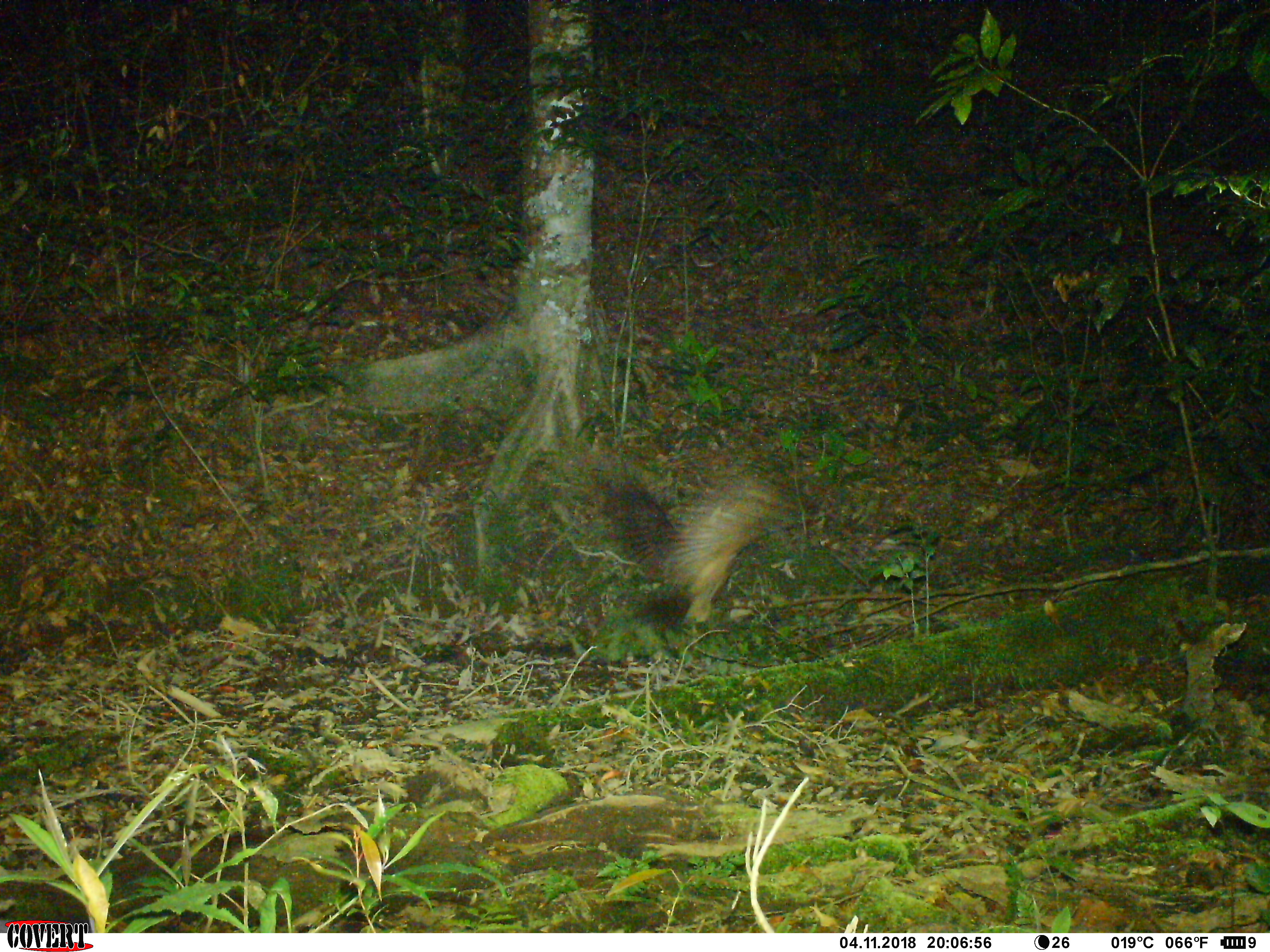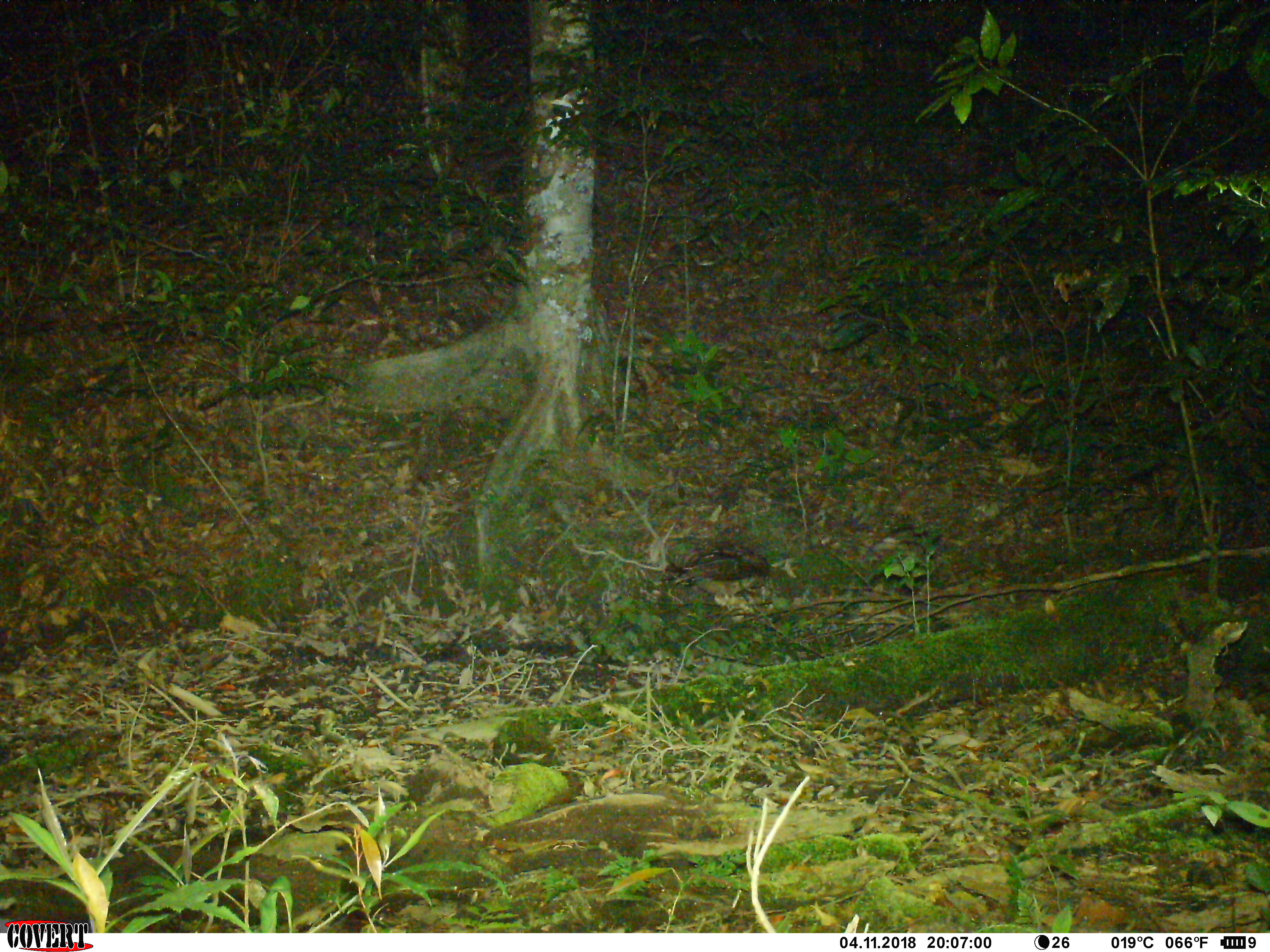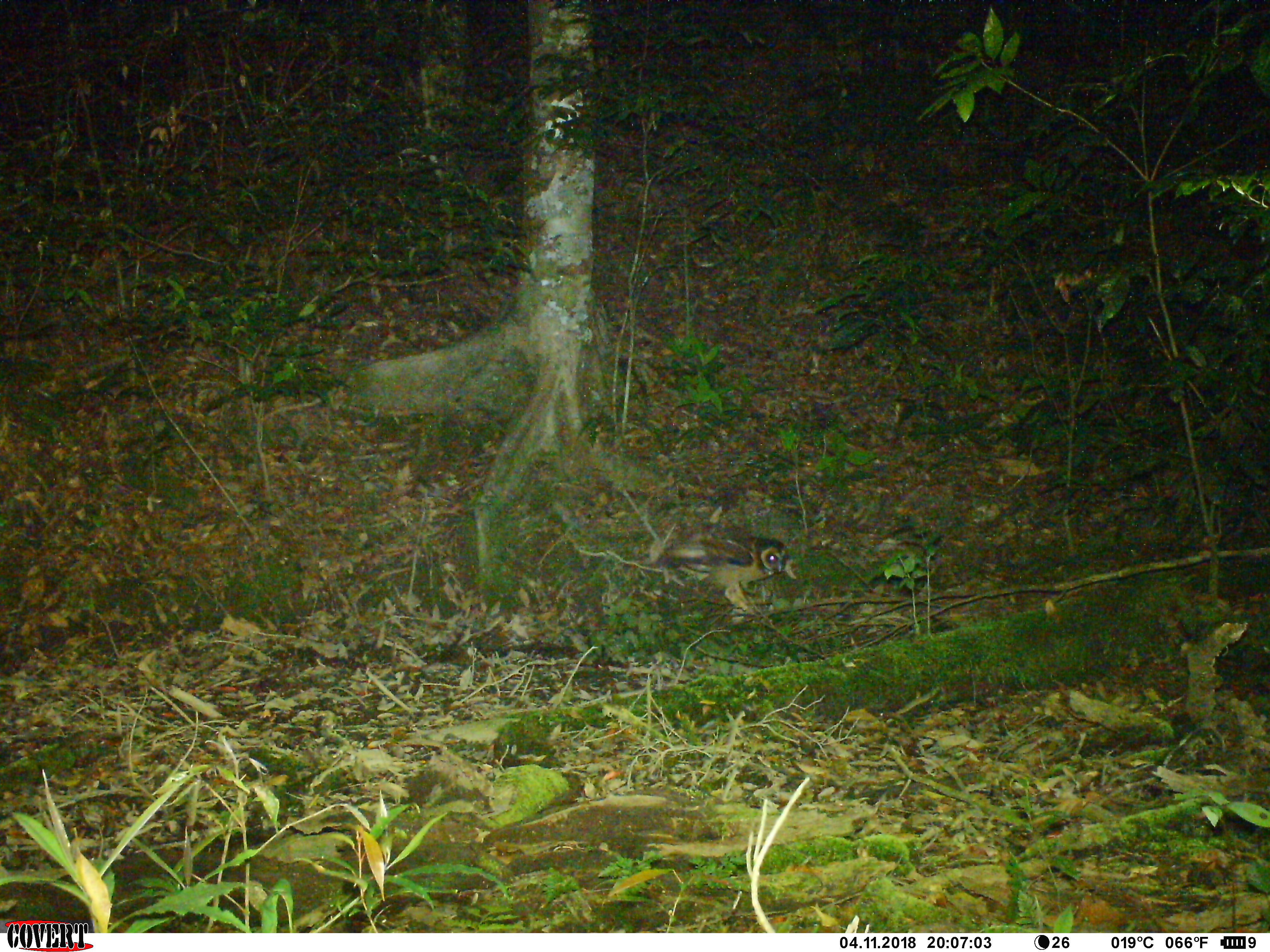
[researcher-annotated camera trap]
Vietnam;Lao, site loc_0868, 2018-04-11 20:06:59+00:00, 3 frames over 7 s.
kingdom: Animalia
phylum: Chordata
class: Aves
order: Strigiformes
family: Strigidae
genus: Strix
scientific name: Strix leptogrammica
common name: brown wood owl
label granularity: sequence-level